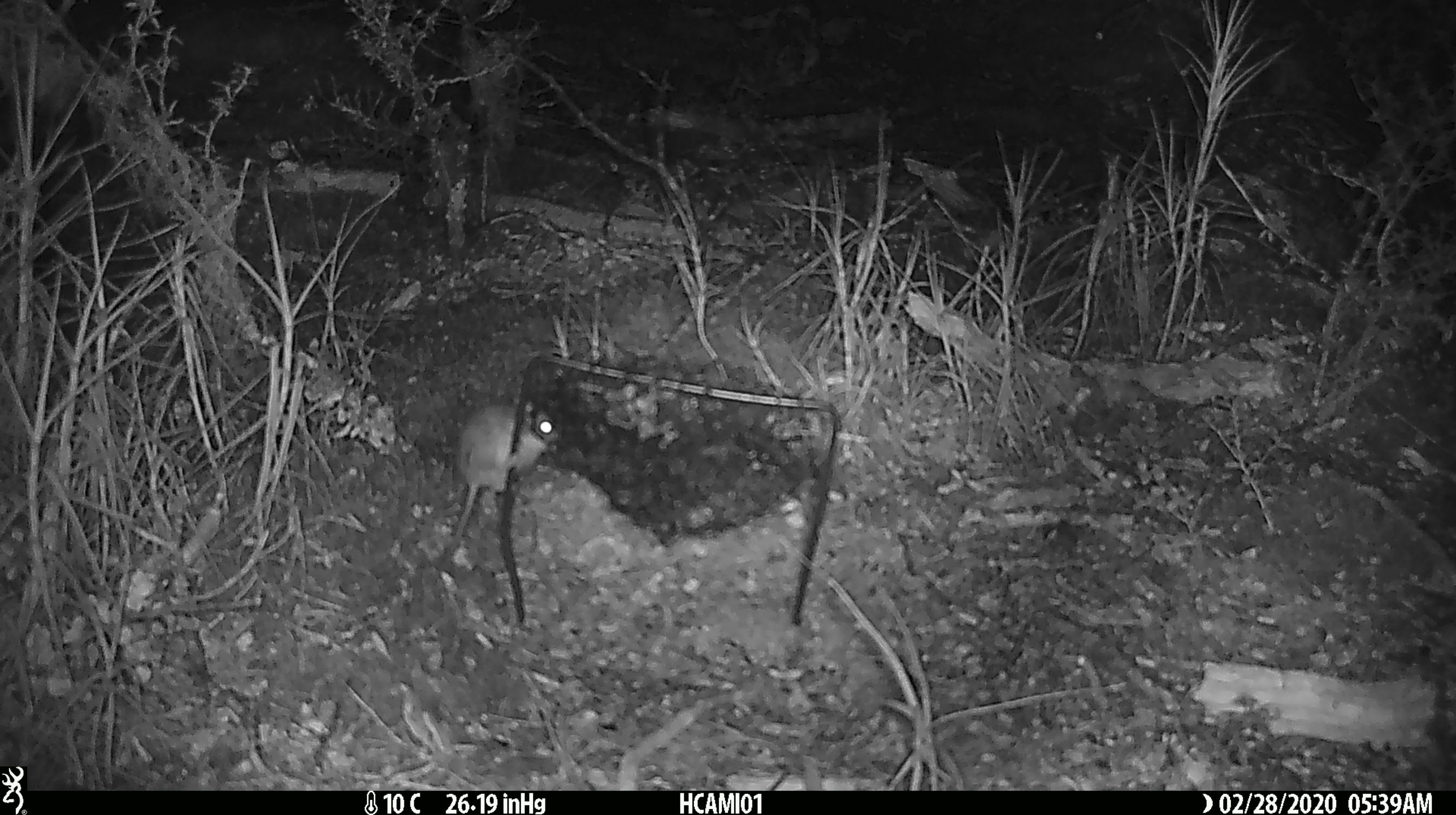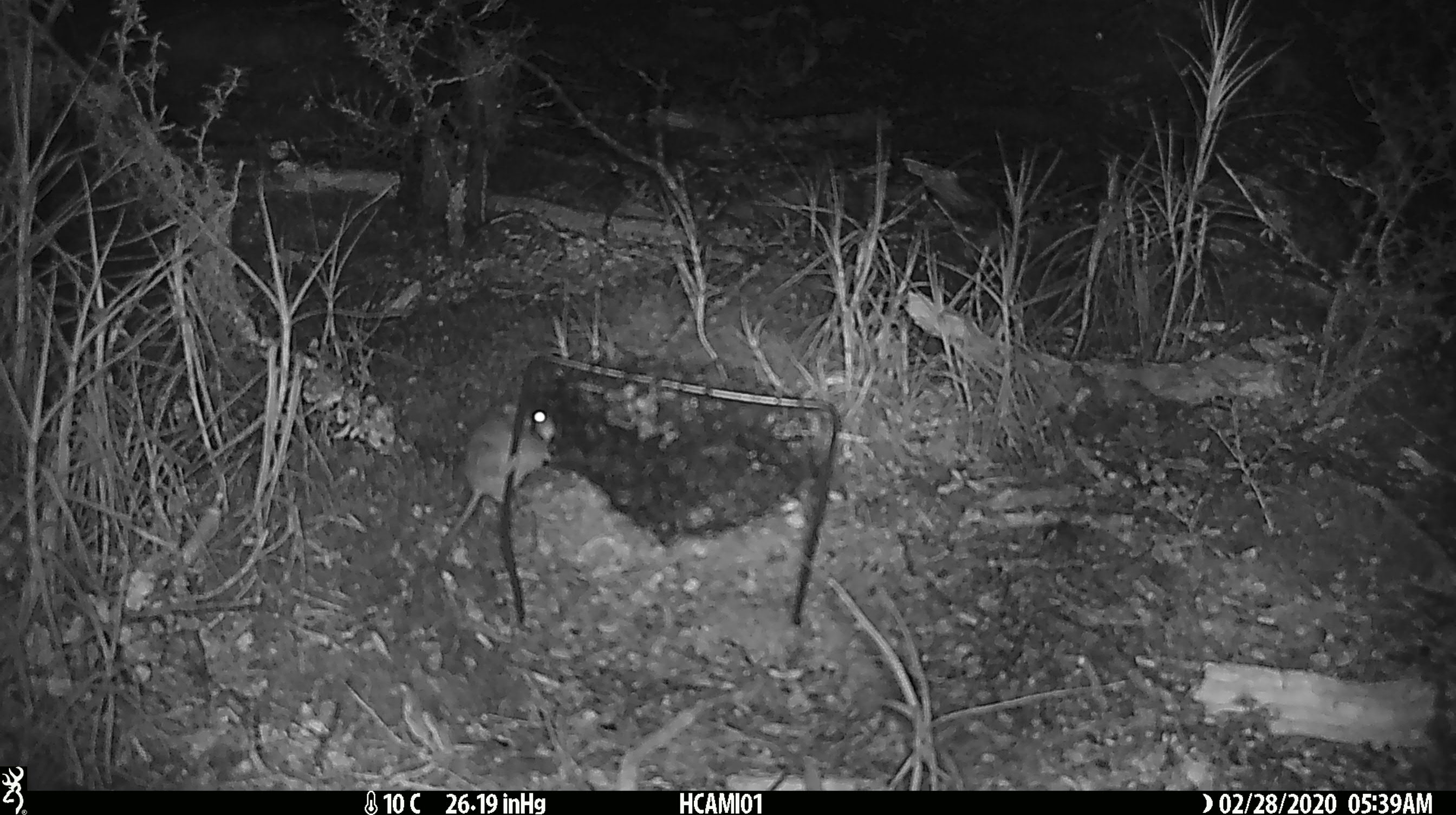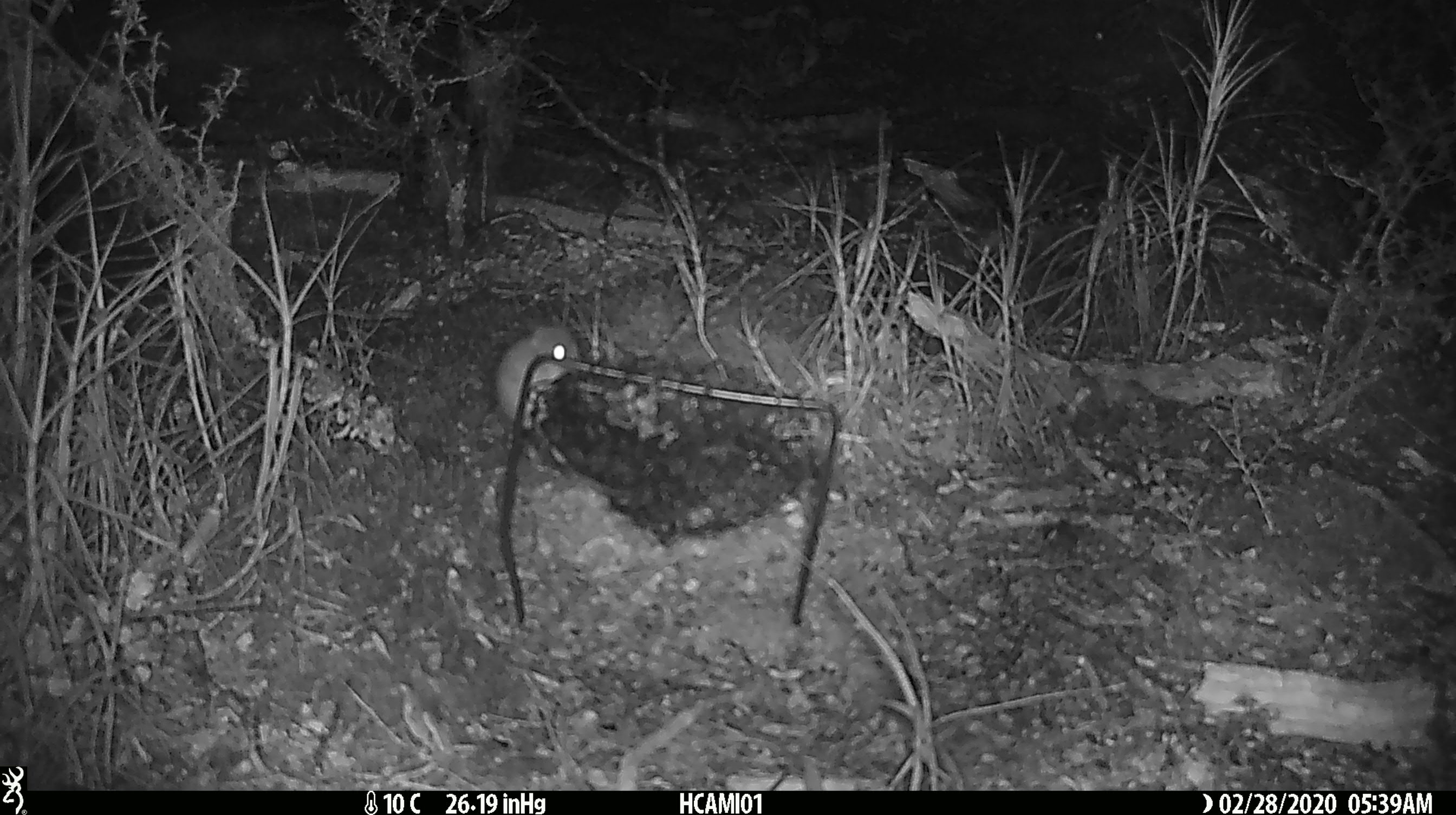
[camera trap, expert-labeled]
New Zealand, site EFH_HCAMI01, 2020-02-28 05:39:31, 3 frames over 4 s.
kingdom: Animalia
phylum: Chordata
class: Mammalia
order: Rodentia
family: Muridae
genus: Mus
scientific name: Mus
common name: mouse